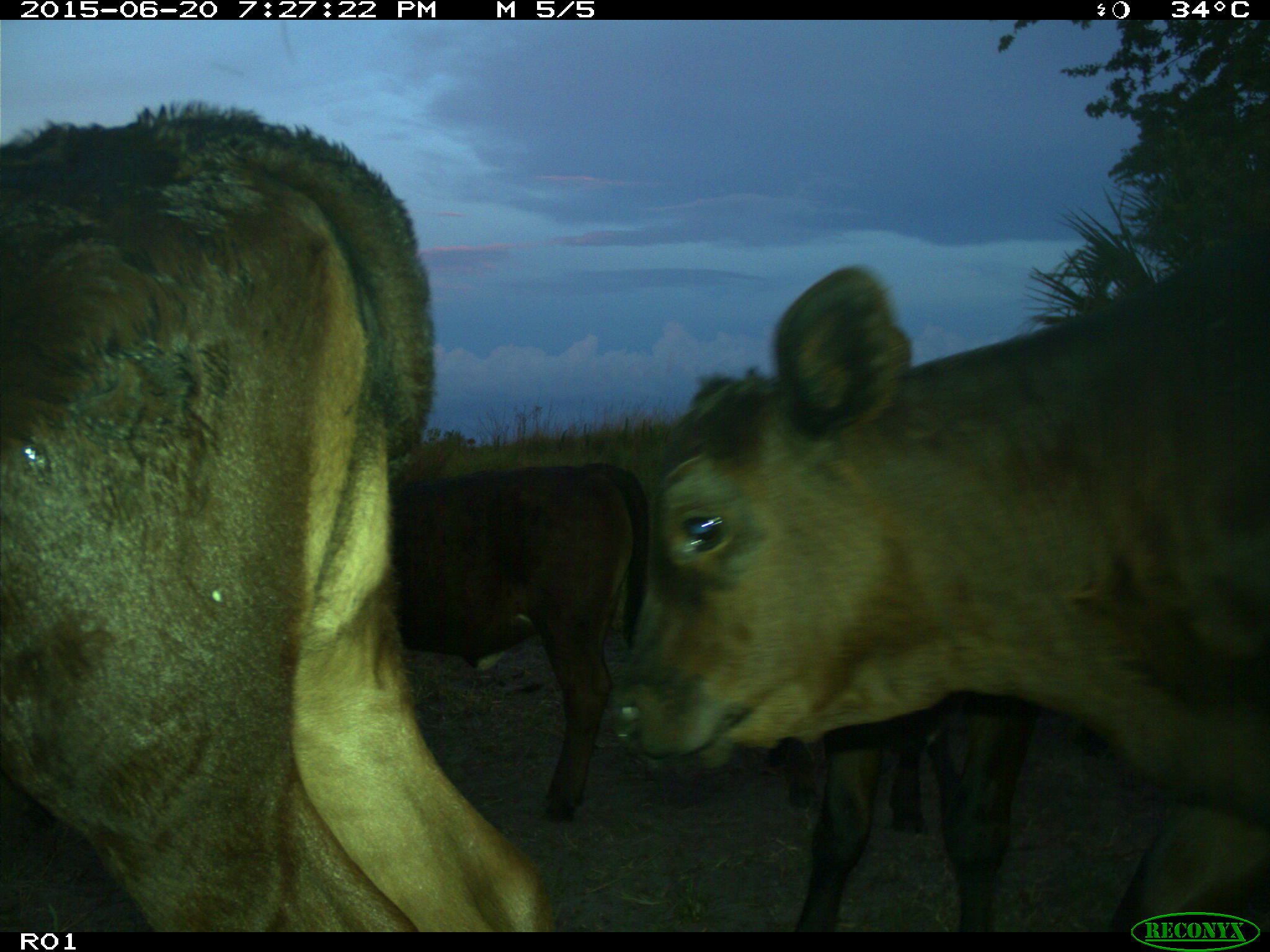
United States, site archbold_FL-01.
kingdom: Animalia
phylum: Chordata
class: Mammalia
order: Artiodactyla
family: Bovidae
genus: Bos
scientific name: Bos taurus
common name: domestic cow